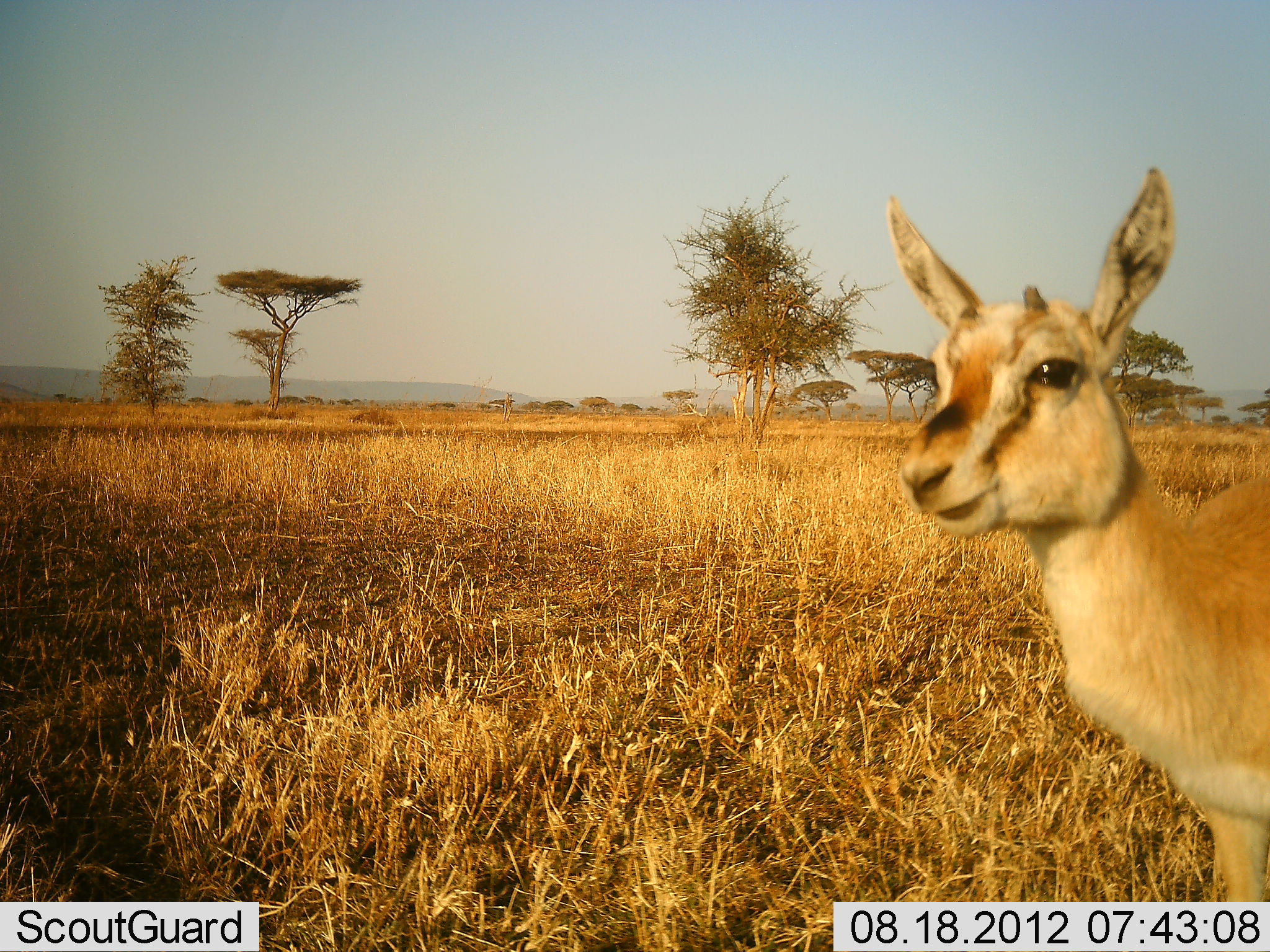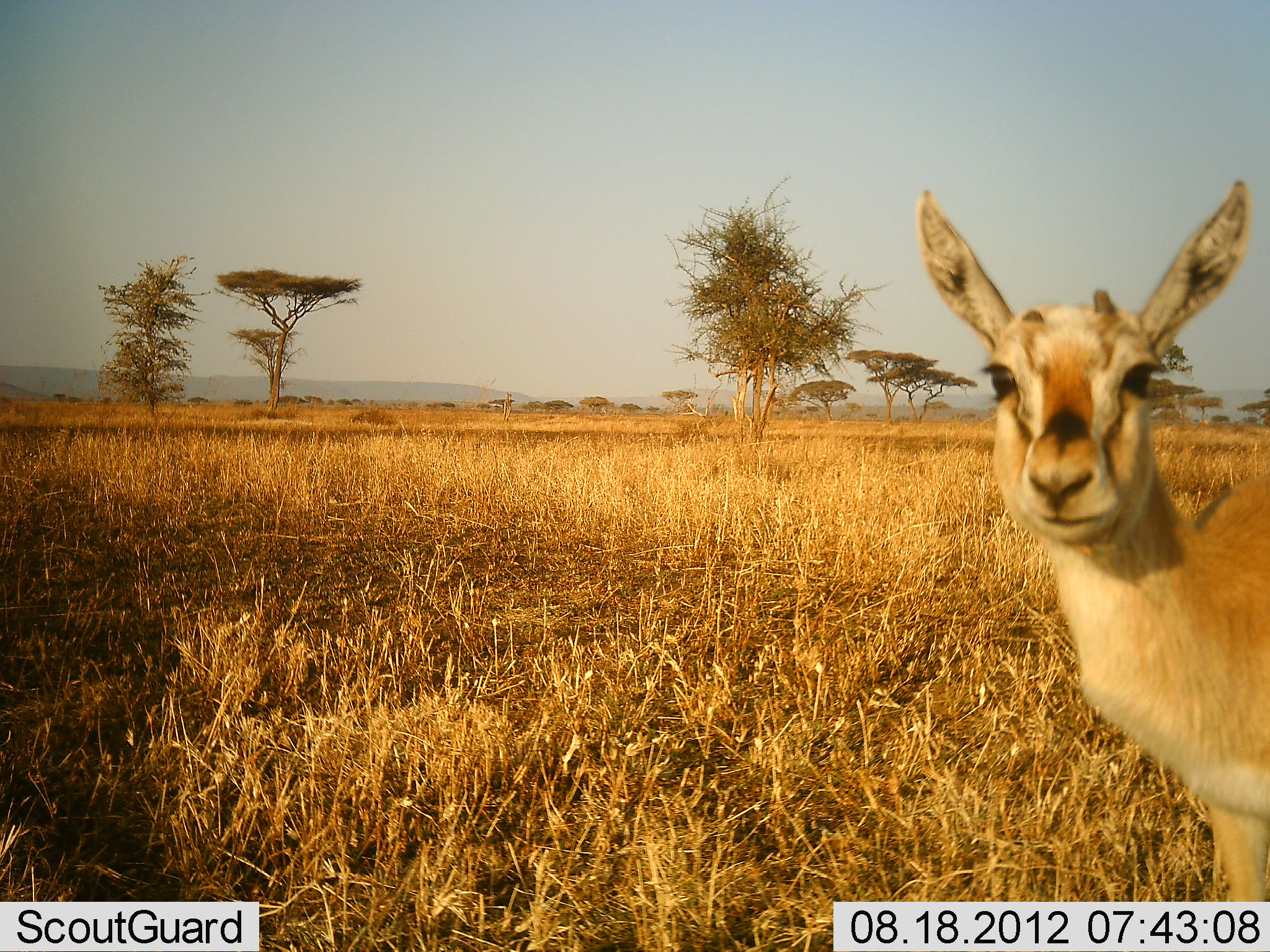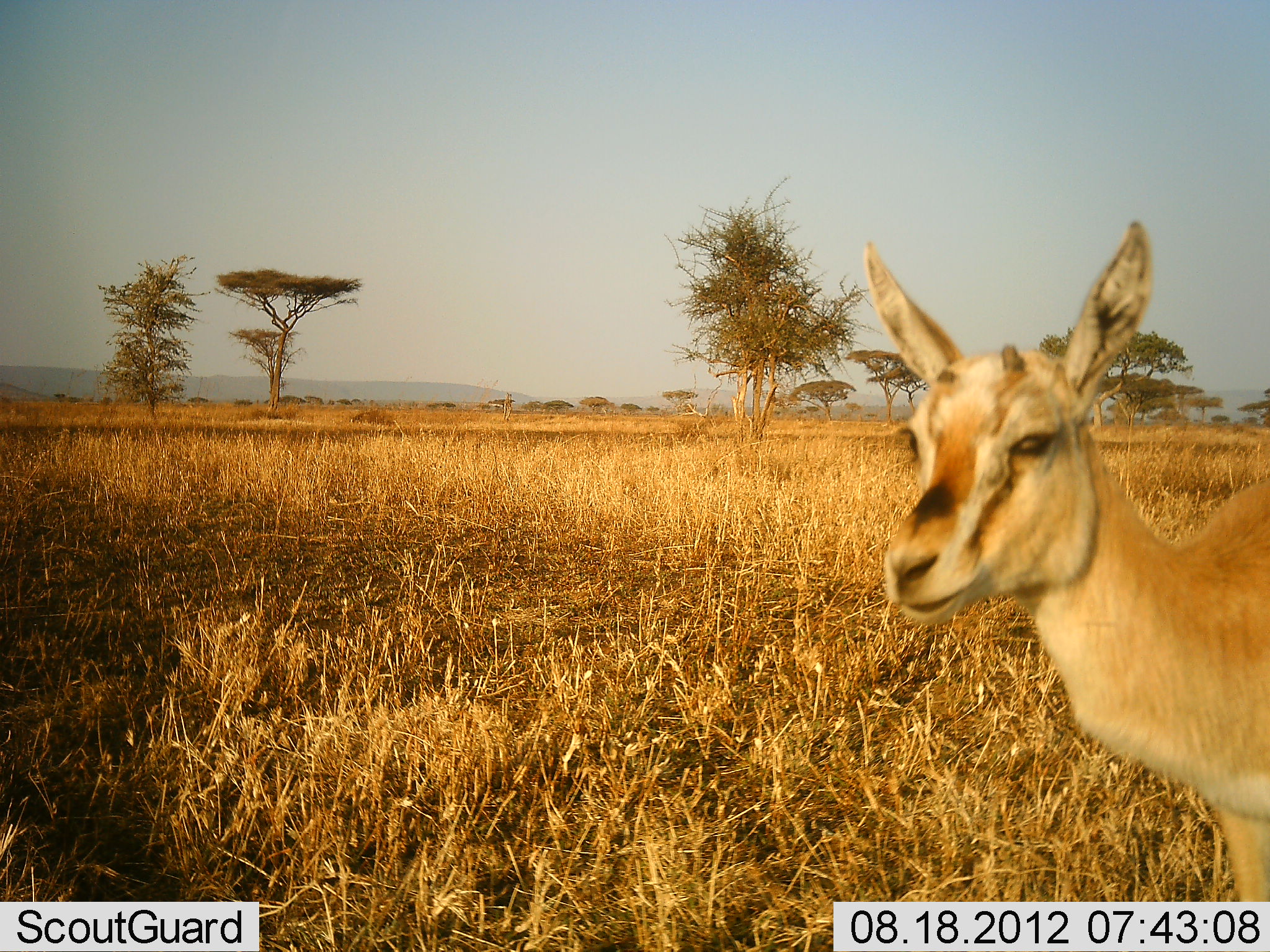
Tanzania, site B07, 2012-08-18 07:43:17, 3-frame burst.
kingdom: Animalia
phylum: Chordata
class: Mammalia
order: Artiodactyla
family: Bovidae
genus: Nanger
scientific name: Nanger granti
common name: grant's gazelle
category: gazellegrants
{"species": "gazellegrants (grant's gazelle) (Nanger granti)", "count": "1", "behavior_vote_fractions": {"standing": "100%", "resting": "0%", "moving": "0%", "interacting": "0%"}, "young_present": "40%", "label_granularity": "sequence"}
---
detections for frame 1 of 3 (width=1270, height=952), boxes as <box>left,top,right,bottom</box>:
animal: <box>887,165,1270,899</box>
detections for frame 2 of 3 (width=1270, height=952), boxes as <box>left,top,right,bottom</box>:
animal: <box>917,181,1270,902</box>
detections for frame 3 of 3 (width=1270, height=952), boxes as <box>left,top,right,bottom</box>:
animal: <box>861,218,1270,902</box>